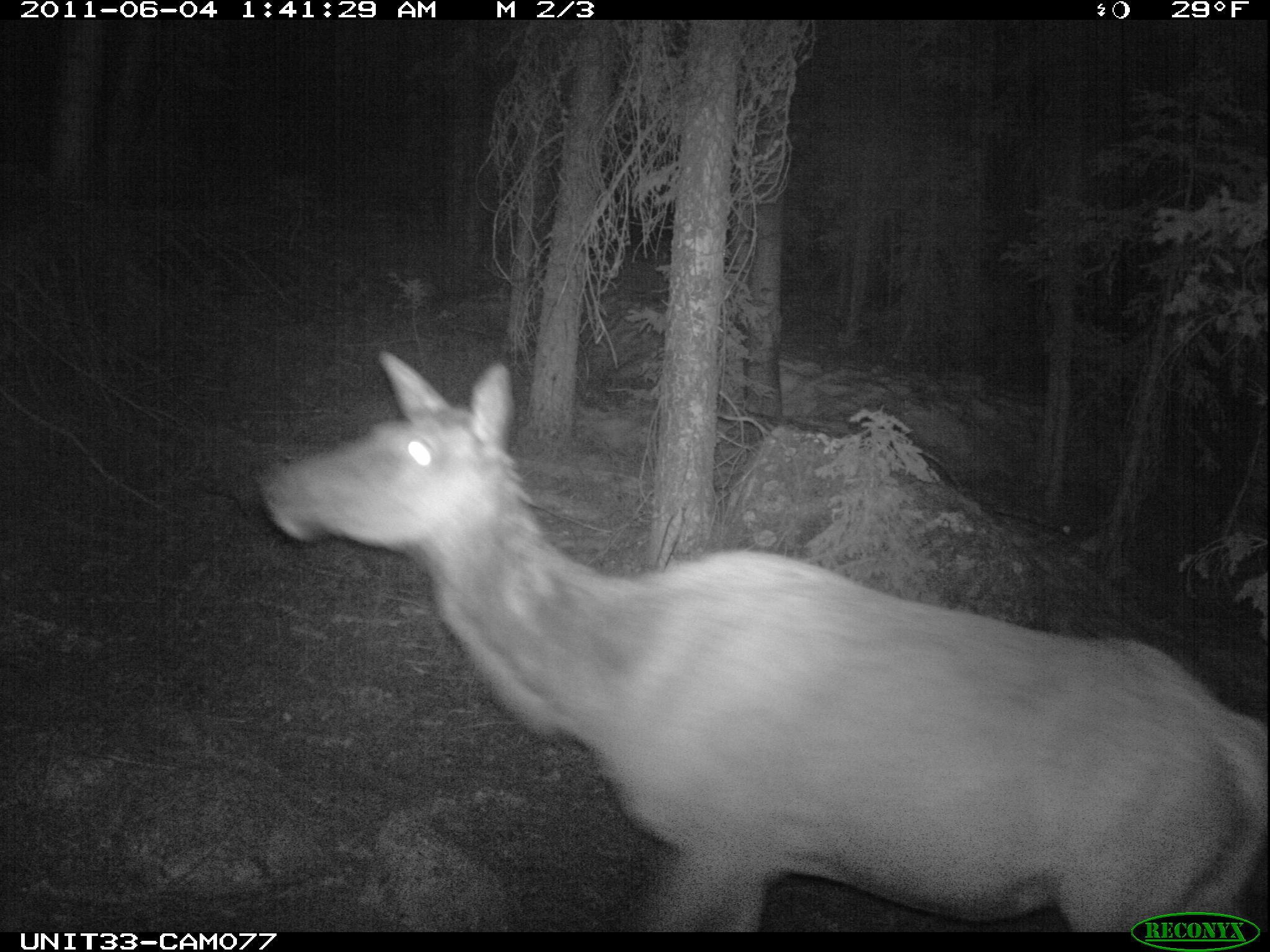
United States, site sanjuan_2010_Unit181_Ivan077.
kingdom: Animalia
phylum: Chordata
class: Mammalia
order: Artiodactyla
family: Cervidae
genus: Cervus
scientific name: Cervus elaphus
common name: red deer